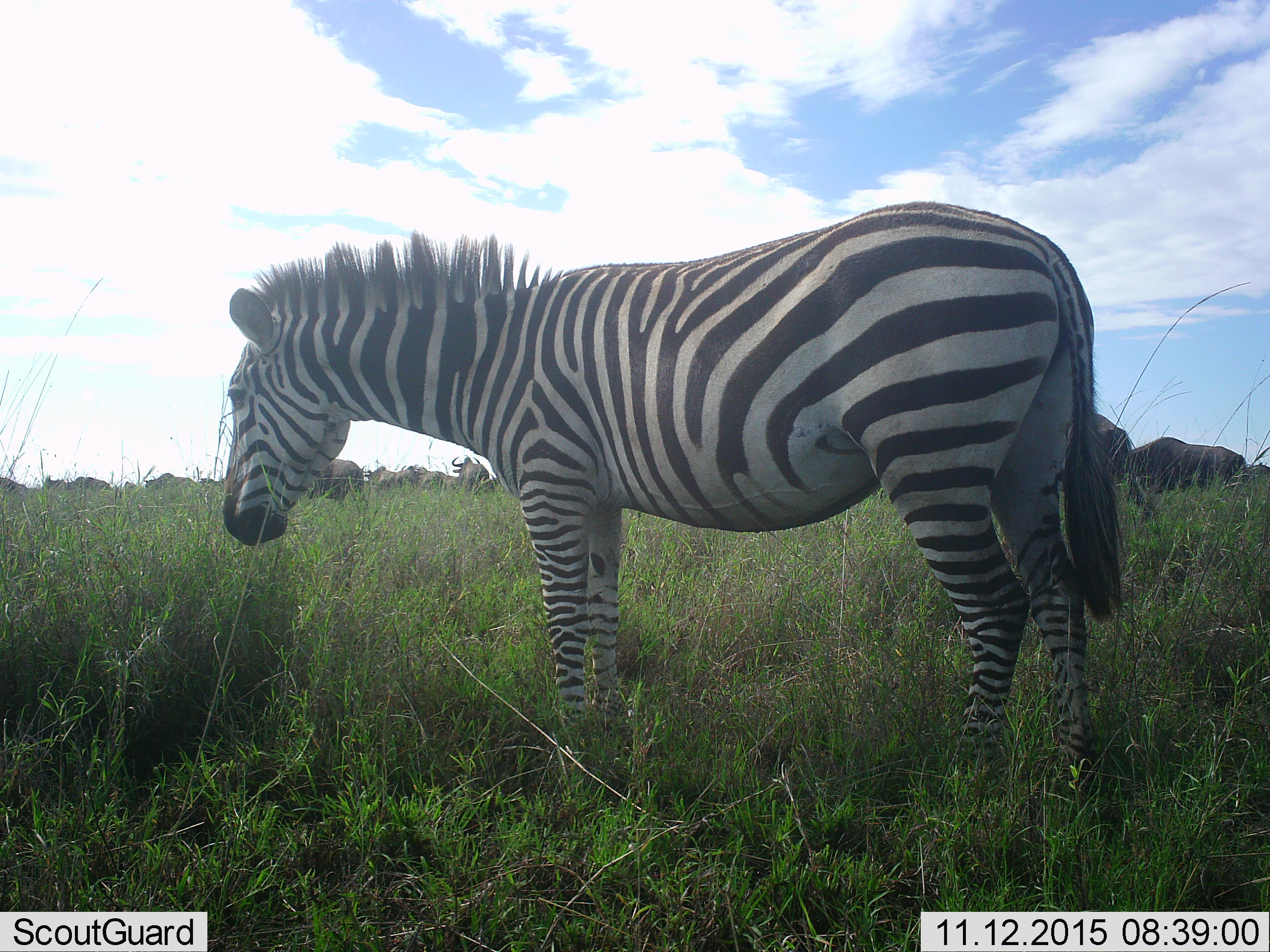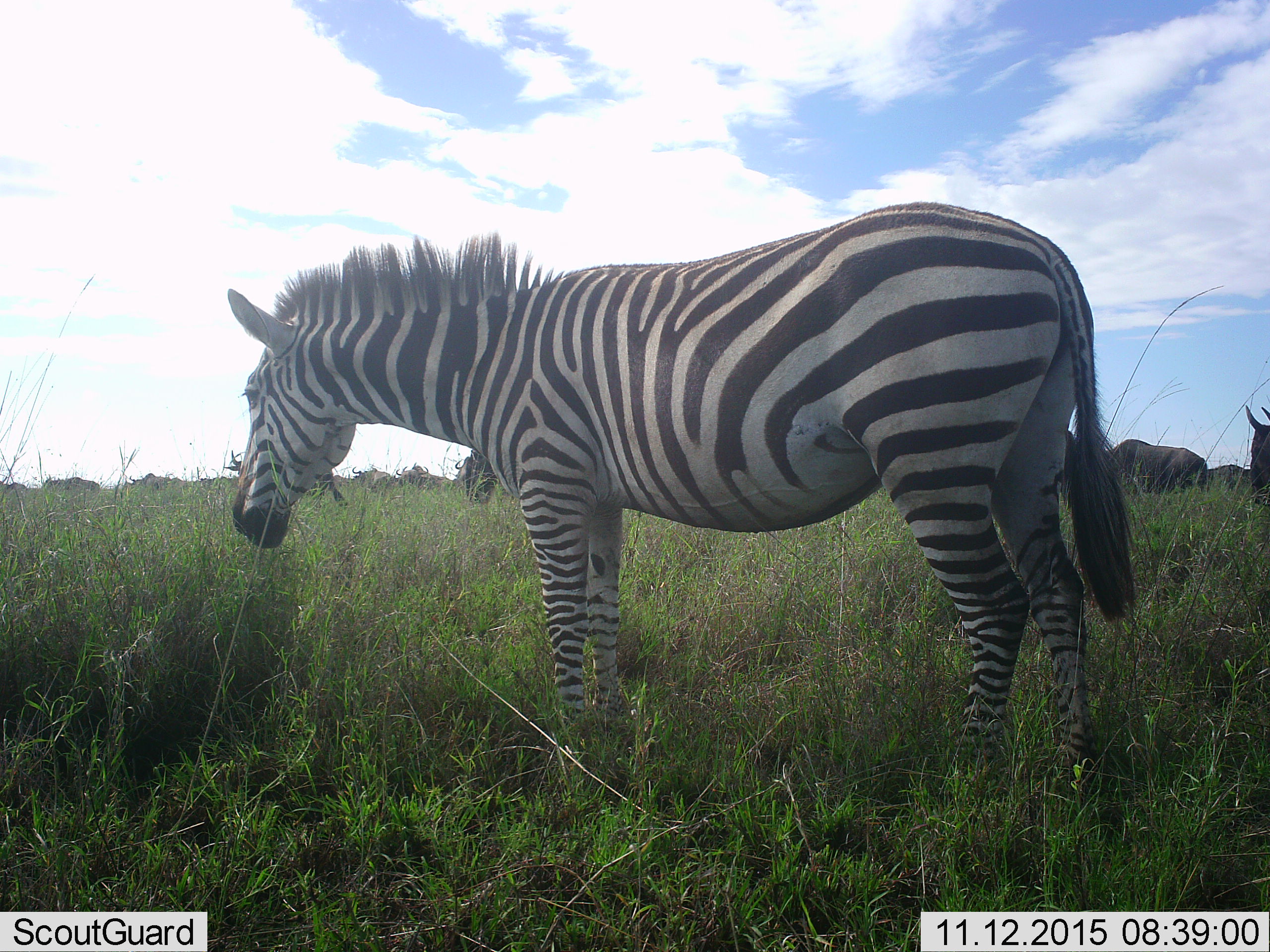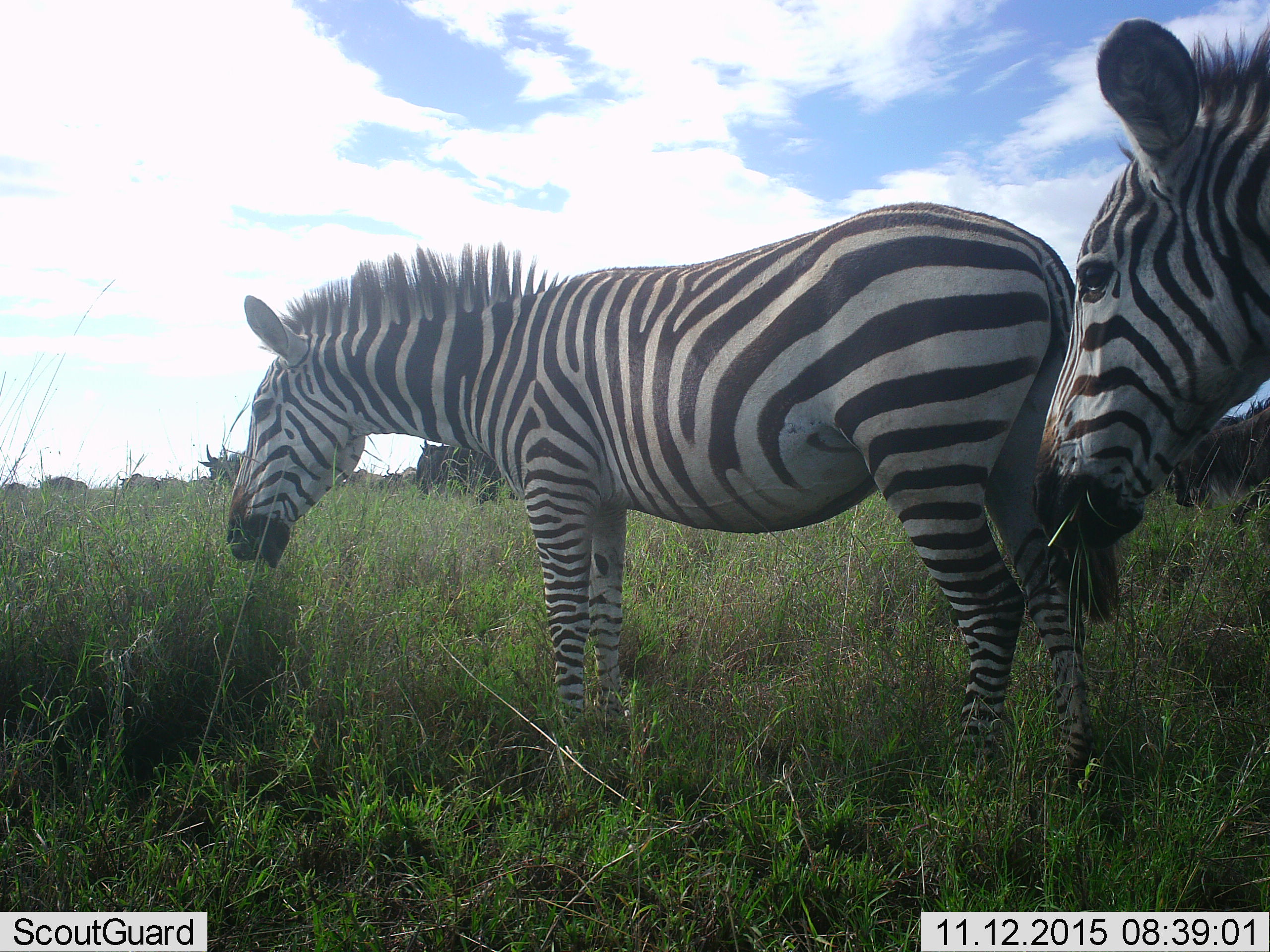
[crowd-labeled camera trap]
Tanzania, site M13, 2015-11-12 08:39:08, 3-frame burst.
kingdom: Animalia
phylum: Chordata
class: Mammalia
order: Artiodactyla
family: Bovidae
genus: Connochaetes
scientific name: Connochaetes taurinus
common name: blue wildebeest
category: wildebeest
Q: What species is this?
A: Wildebeest (blue wildebeest) (Connochaetes taurinus).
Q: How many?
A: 11-50.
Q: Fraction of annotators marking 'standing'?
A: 40%.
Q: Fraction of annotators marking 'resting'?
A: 0%.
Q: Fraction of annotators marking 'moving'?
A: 60%.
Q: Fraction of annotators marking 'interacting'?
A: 0%.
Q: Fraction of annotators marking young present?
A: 0%.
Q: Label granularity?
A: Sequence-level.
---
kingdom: Animalia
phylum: Chordata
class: Mammalia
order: Perissodactyla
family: Equidae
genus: Equus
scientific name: Equus quagga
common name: plains zebra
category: zebra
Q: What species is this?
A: Zebra (plains zebra) (Equus quagga).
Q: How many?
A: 2.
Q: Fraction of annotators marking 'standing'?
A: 70%.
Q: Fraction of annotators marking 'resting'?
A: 0%.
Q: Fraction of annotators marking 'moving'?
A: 40%.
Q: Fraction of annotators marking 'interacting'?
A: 0%.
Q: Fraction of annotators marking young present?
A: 0%.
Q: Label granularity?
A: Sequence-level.